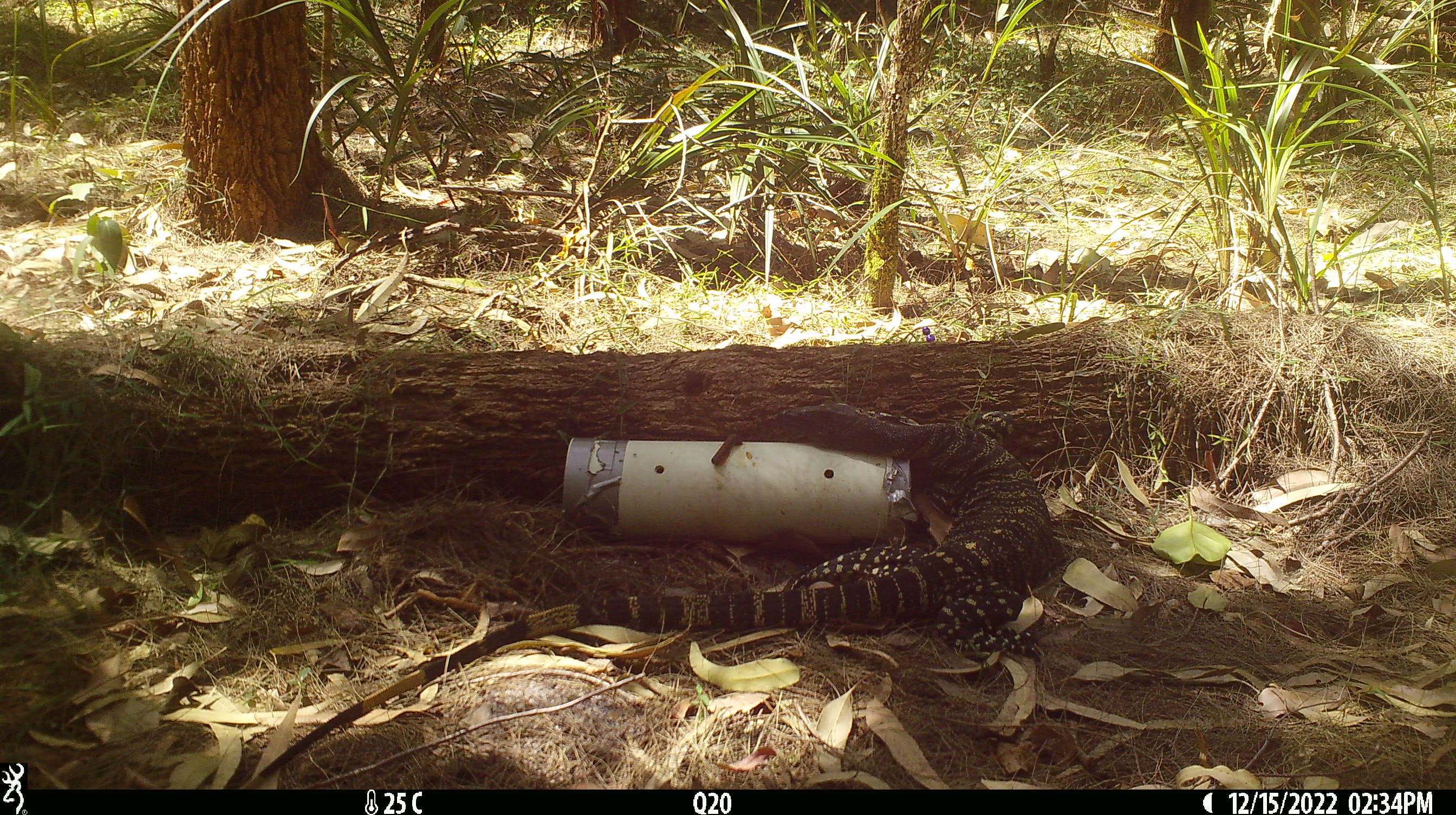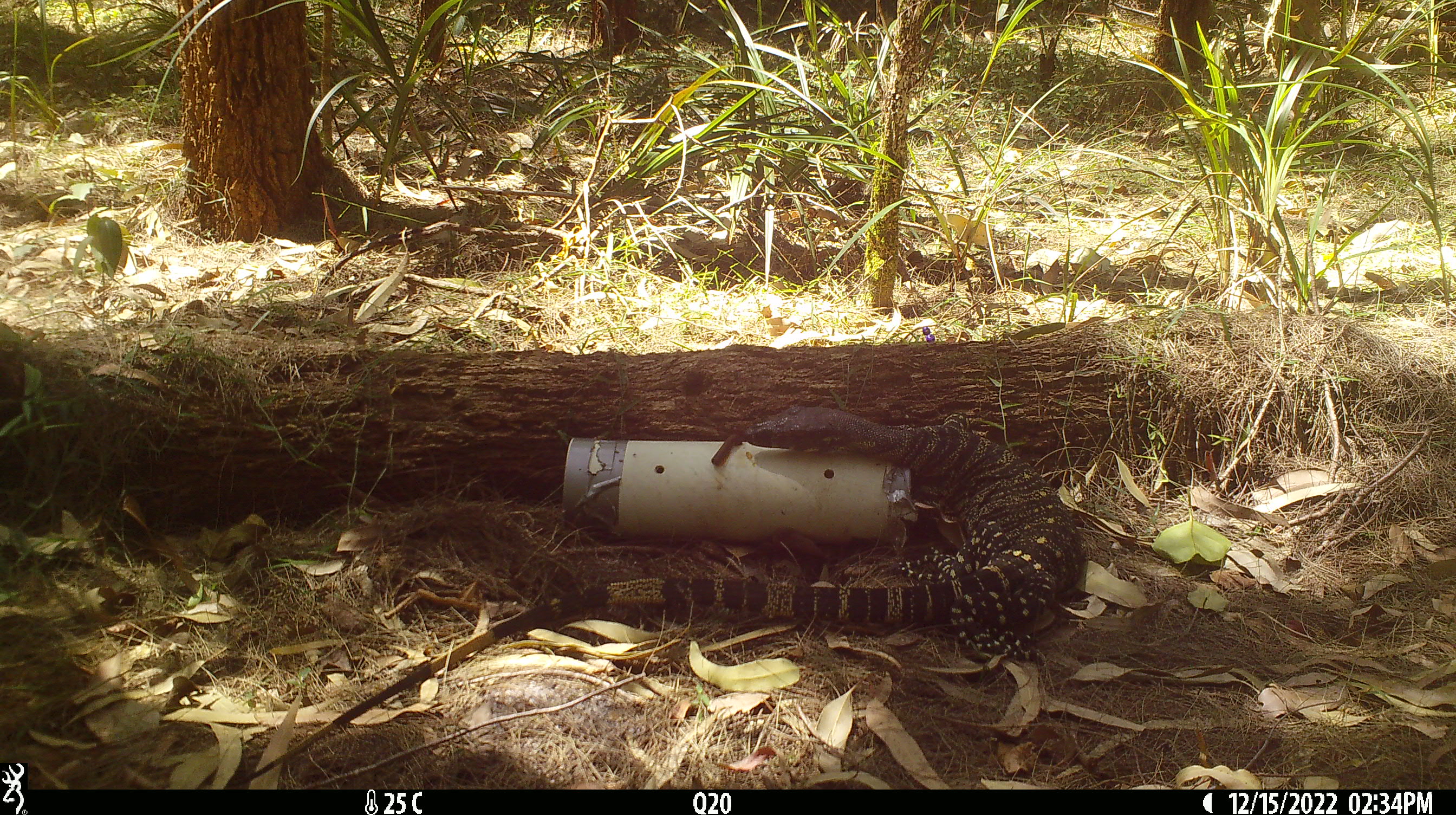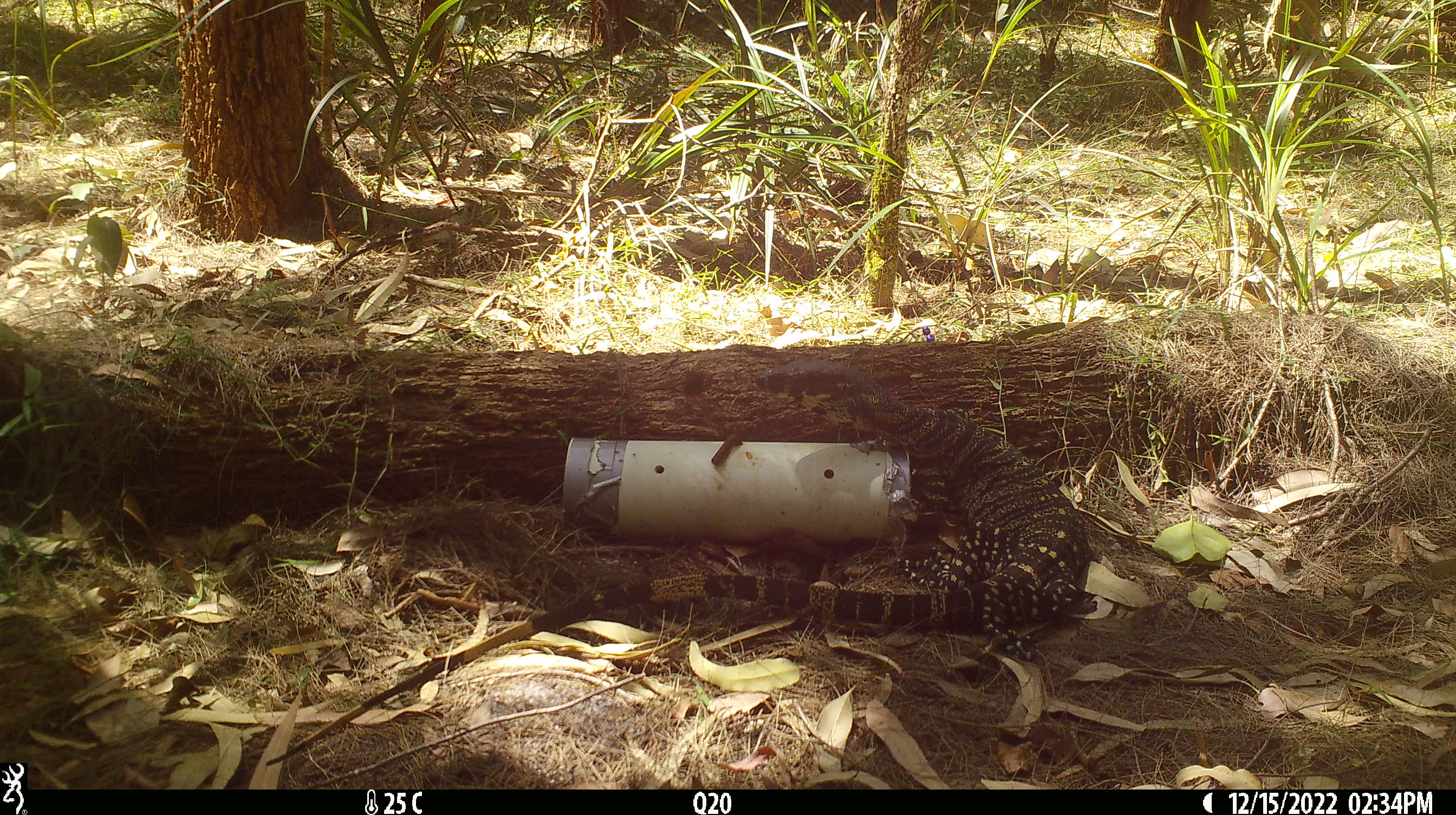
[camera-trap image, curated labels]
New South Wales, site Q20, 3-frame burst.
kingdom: Animalia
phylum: Chordata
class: Reptilia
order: Squamata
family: Varanidae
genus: Varanus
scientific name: Varanus varius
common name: lace monitor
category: goanna